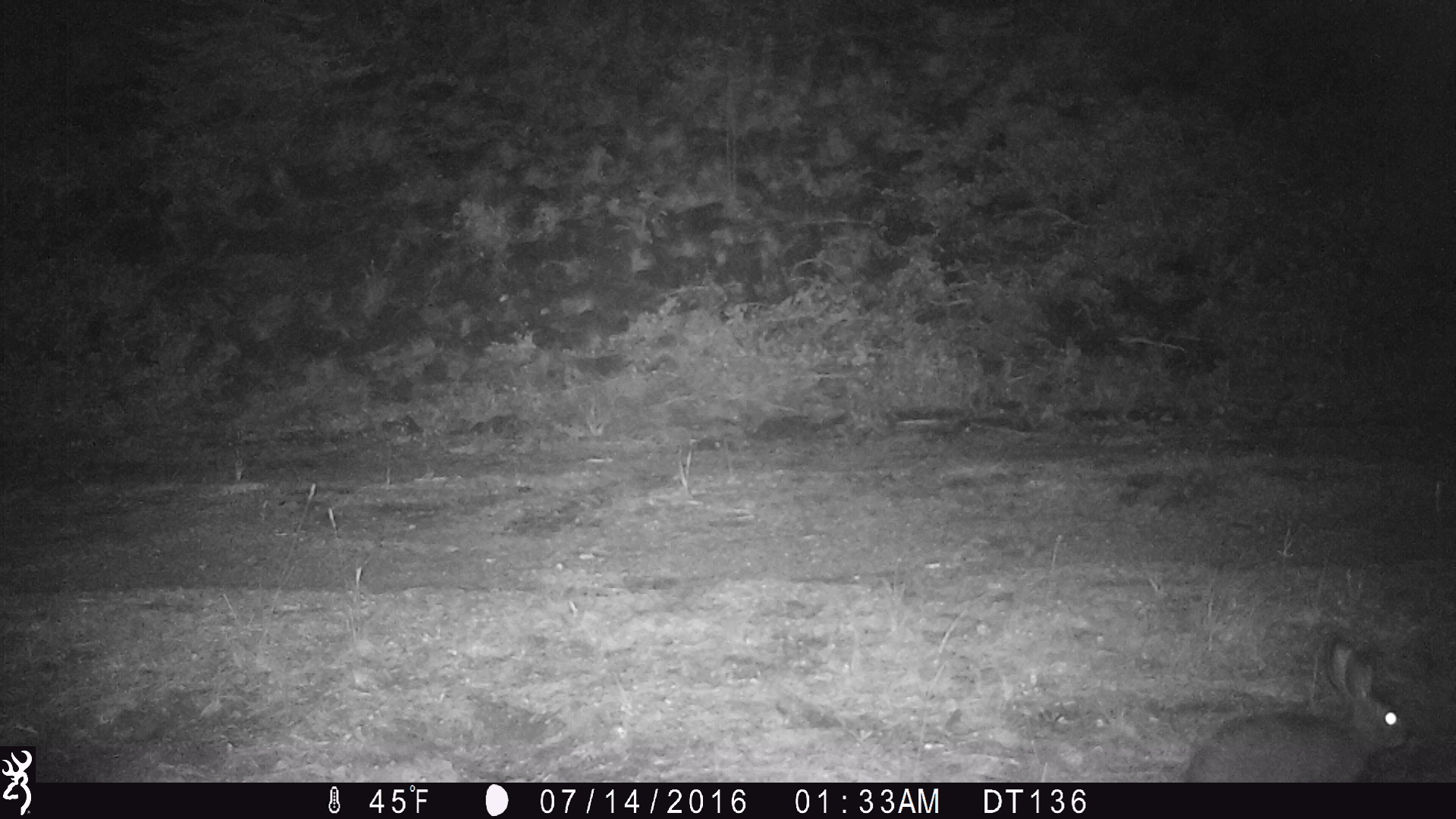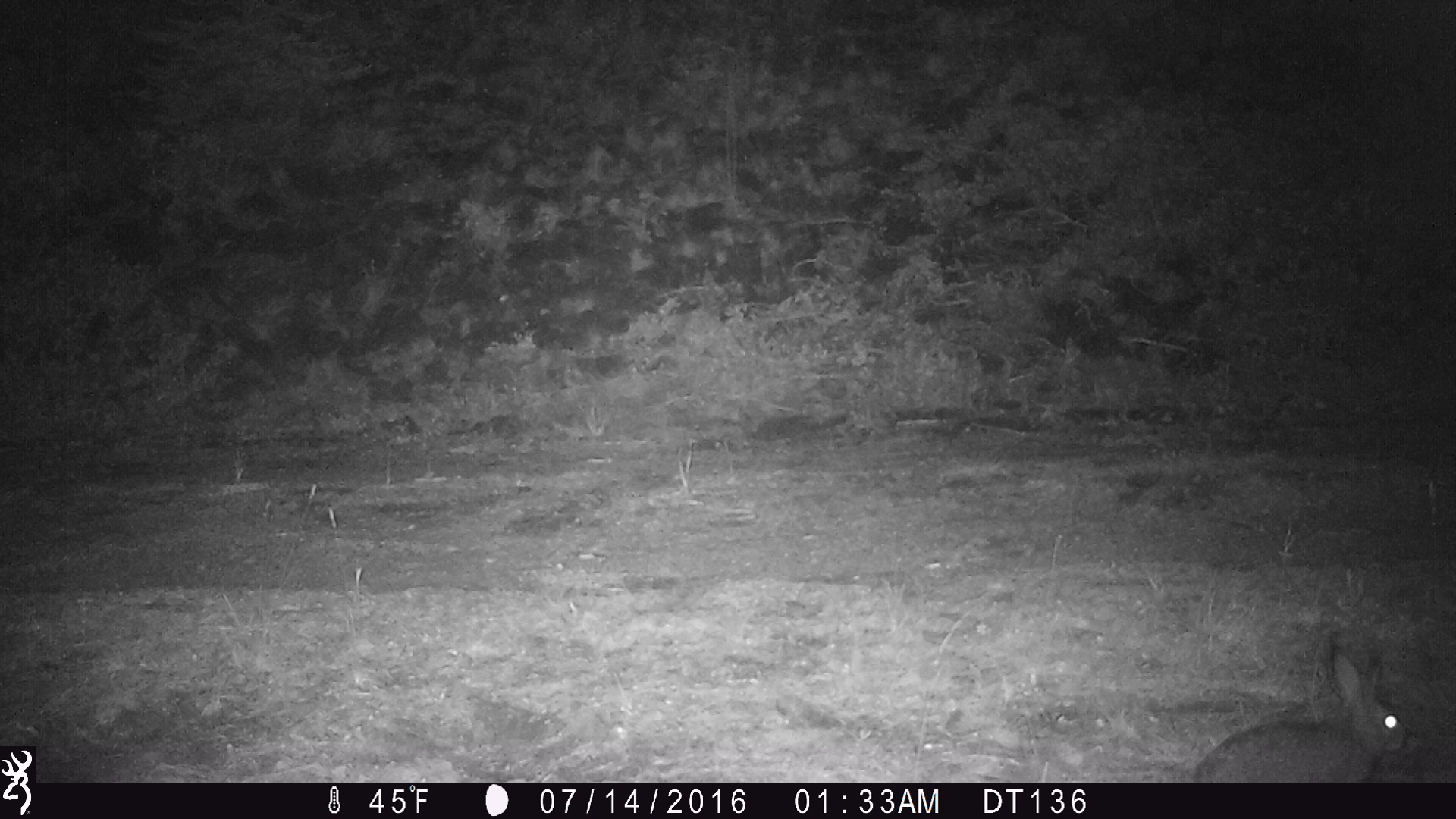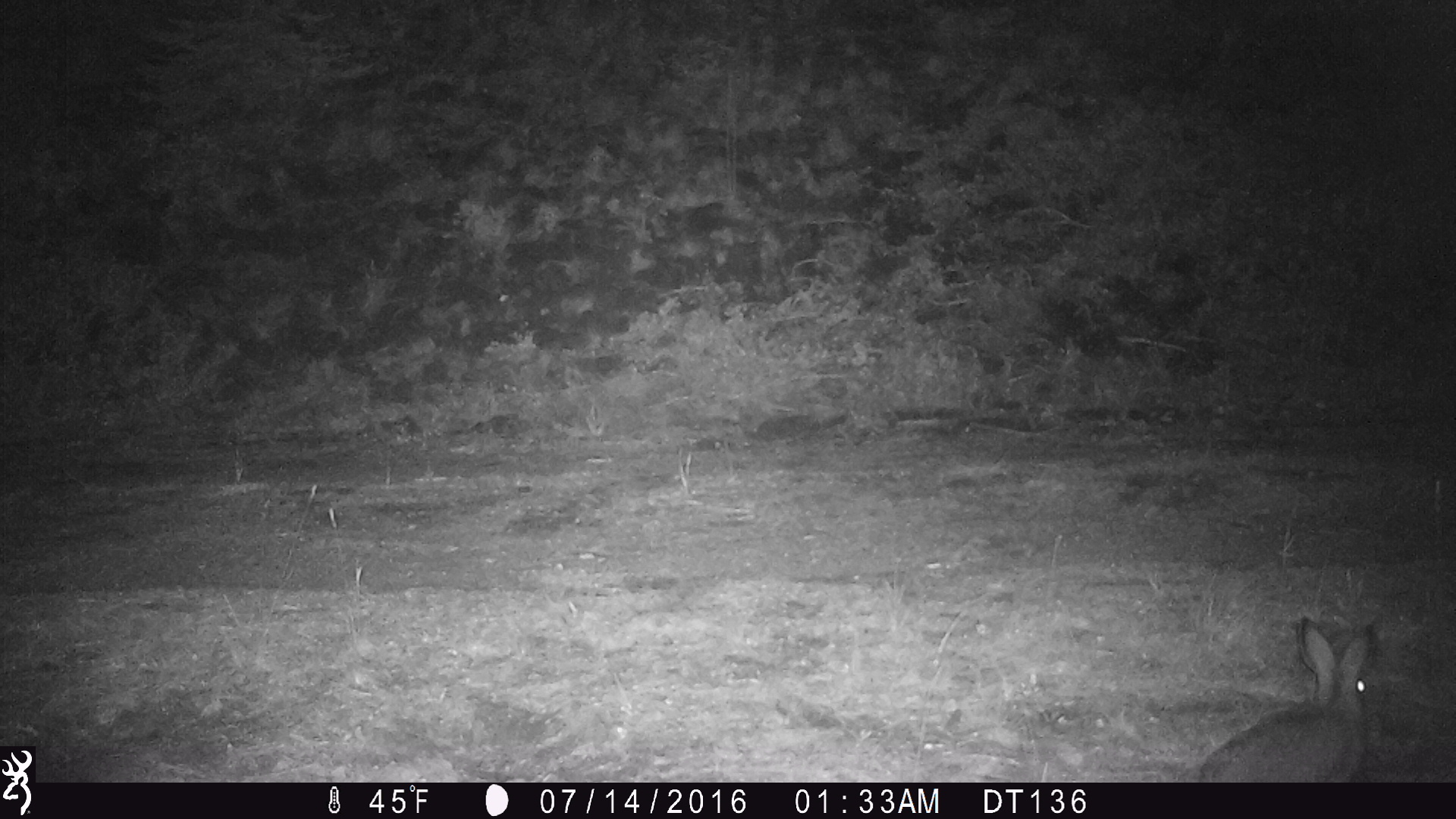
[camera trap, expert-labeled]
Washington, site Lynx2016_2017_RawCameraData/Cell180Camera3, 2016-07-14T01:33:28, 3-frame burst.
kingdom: Animalia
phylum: Chordata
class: Mammalia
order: Lagomorpha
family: Leporidae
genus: Lepus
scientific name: Lepus americanus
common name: snowshoe hare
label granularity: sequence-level